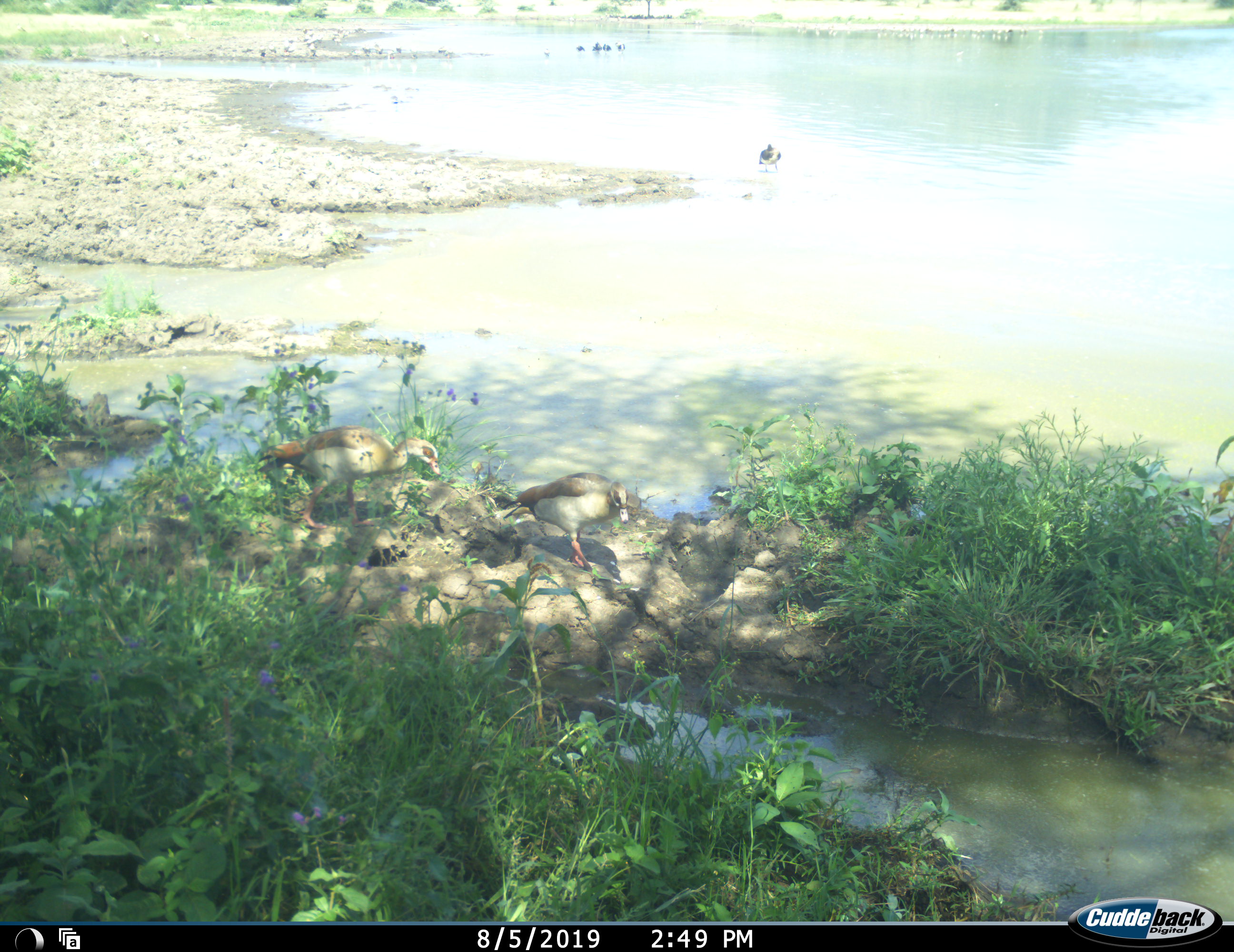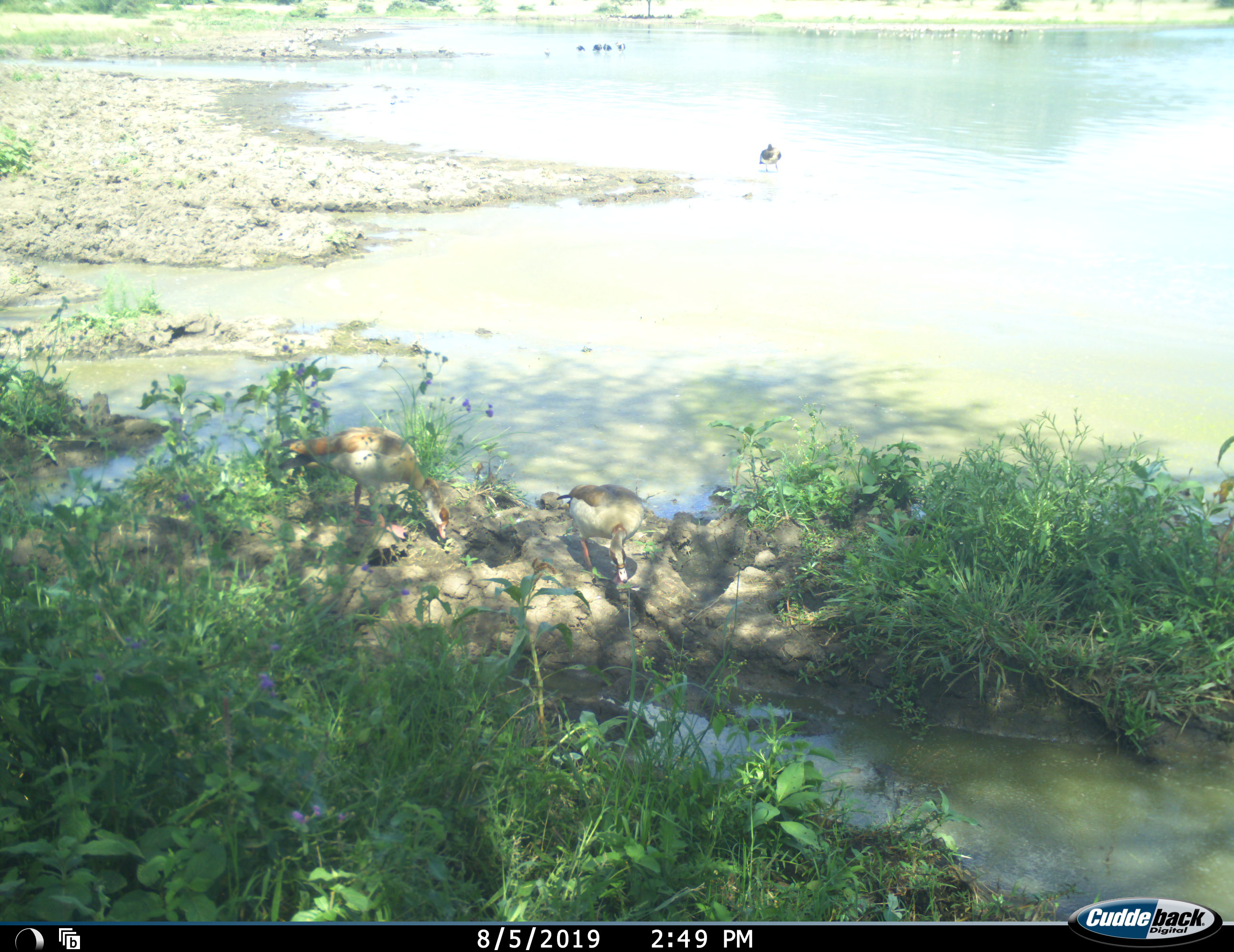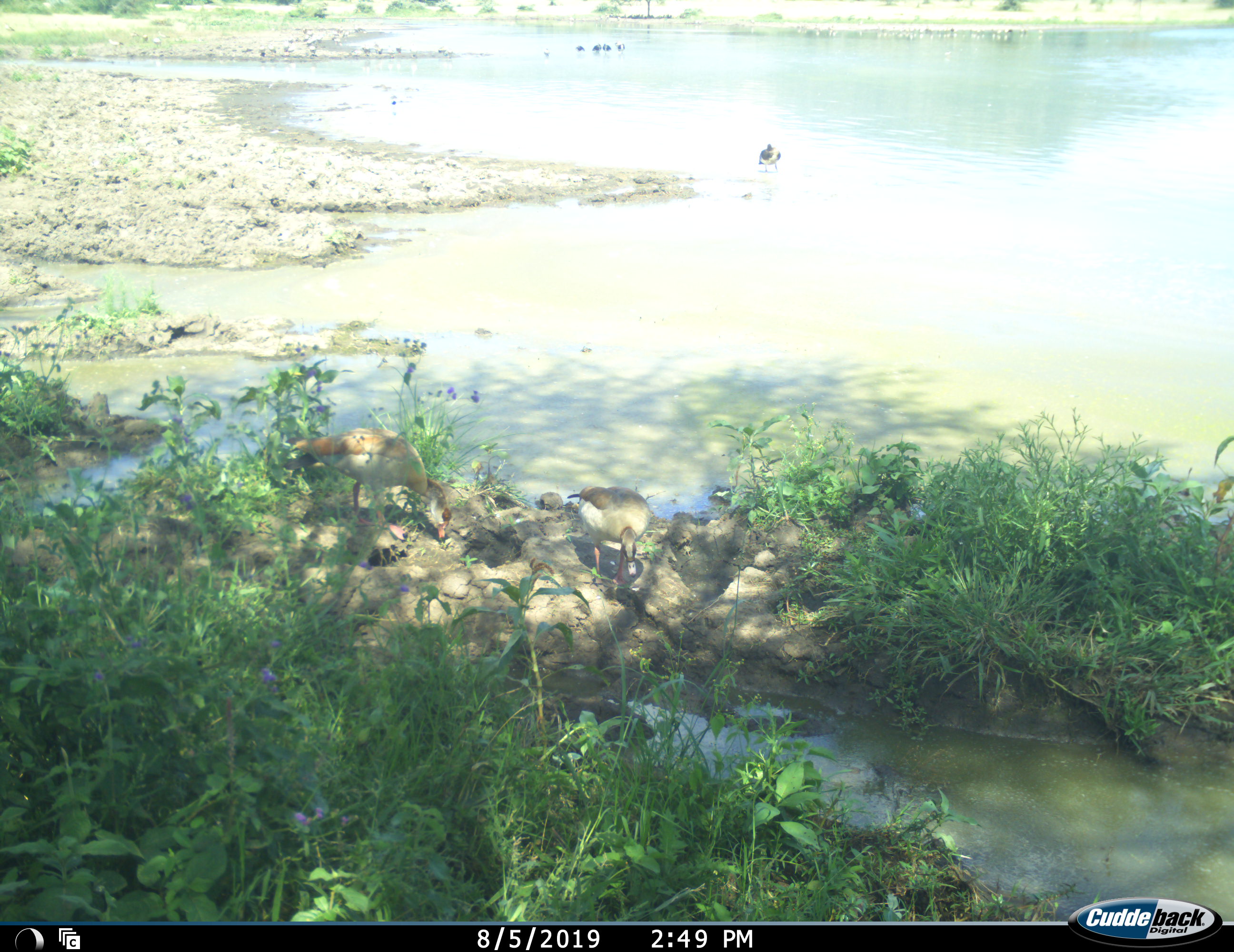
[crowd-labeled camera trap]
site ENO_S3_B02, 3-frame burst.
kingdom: Animalia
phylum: Chordata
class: Aves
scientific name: Aves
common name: bird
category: birdother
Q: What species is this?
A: Birdother (bird) (Aves).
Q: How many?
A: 3.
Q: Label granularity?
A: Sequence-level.